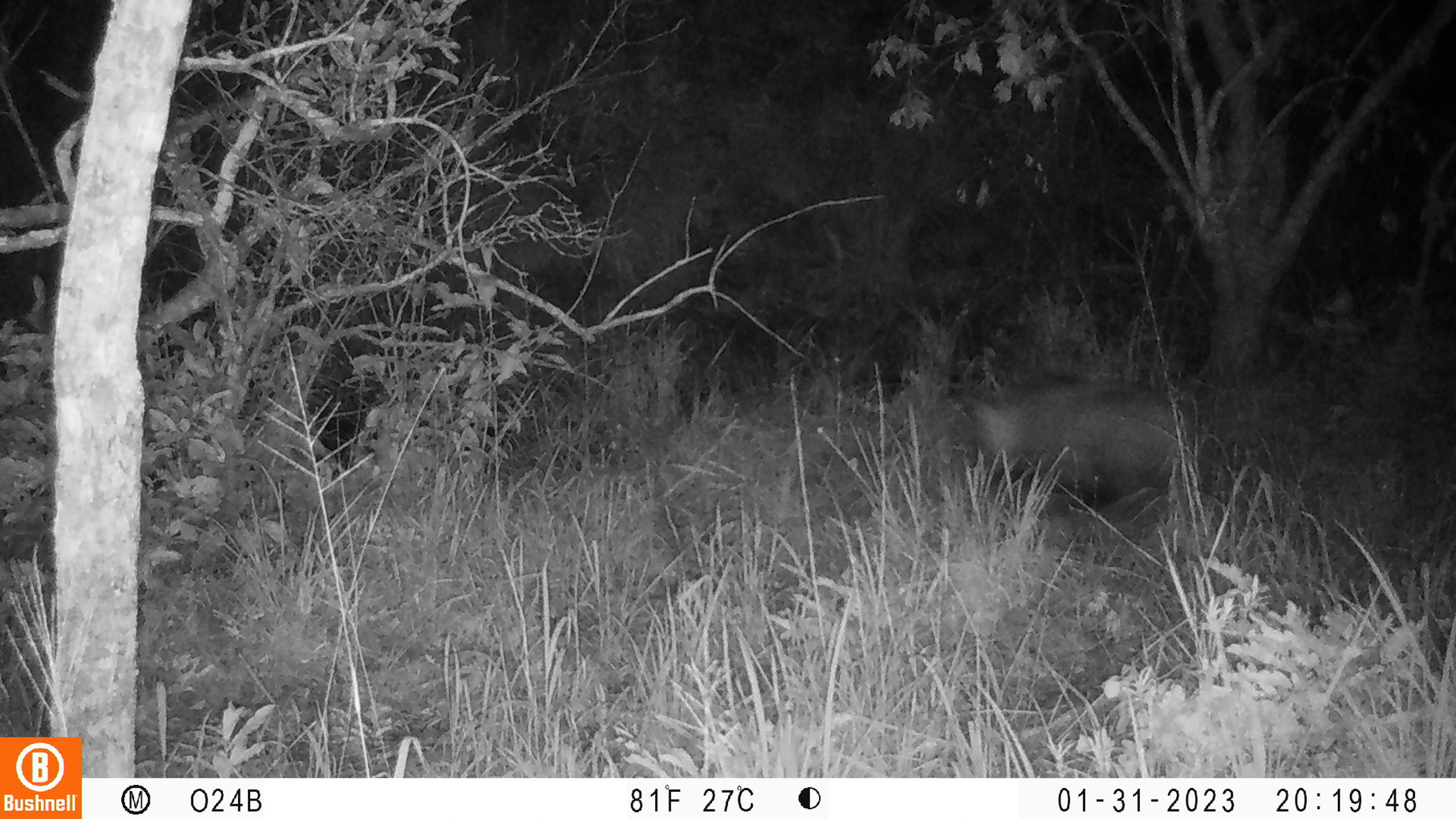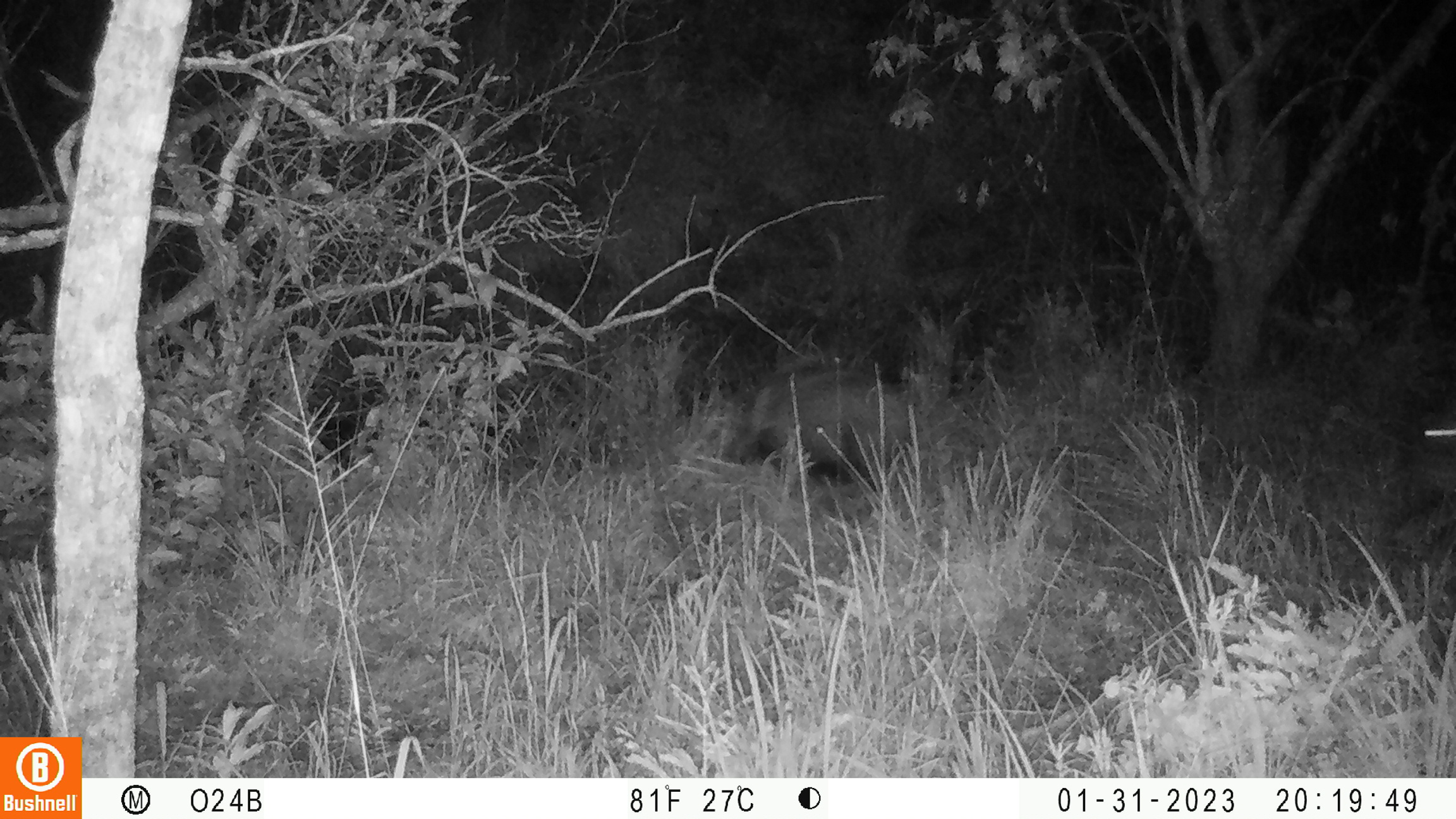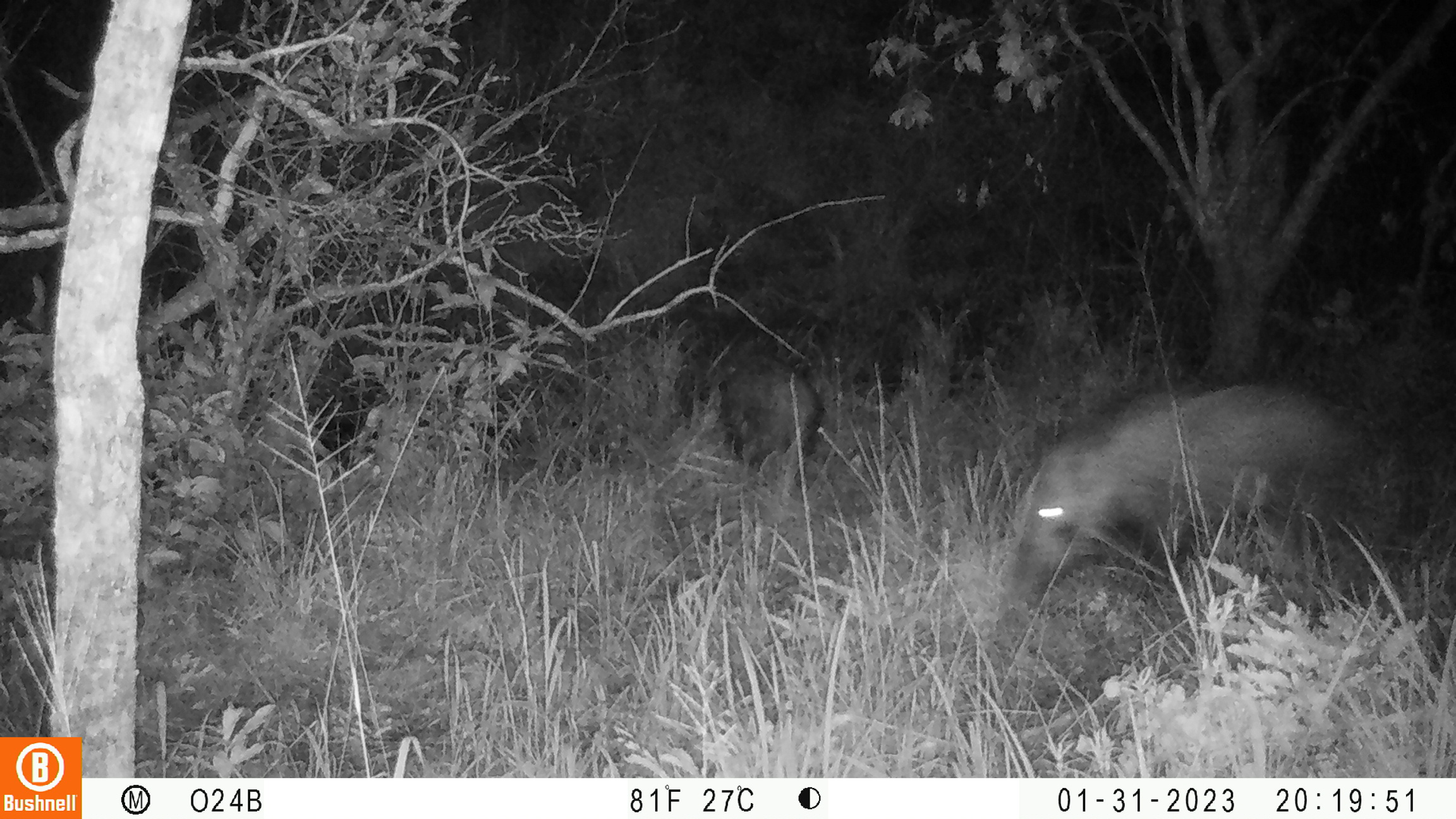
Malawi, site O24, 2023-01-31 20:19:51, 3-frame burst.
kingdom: Animalia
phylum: Chordata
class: Mammalia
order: Artiodactyla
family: Suidae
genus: Potamochoerus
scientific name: Potamochoerus larvatus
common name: bushpig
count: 1